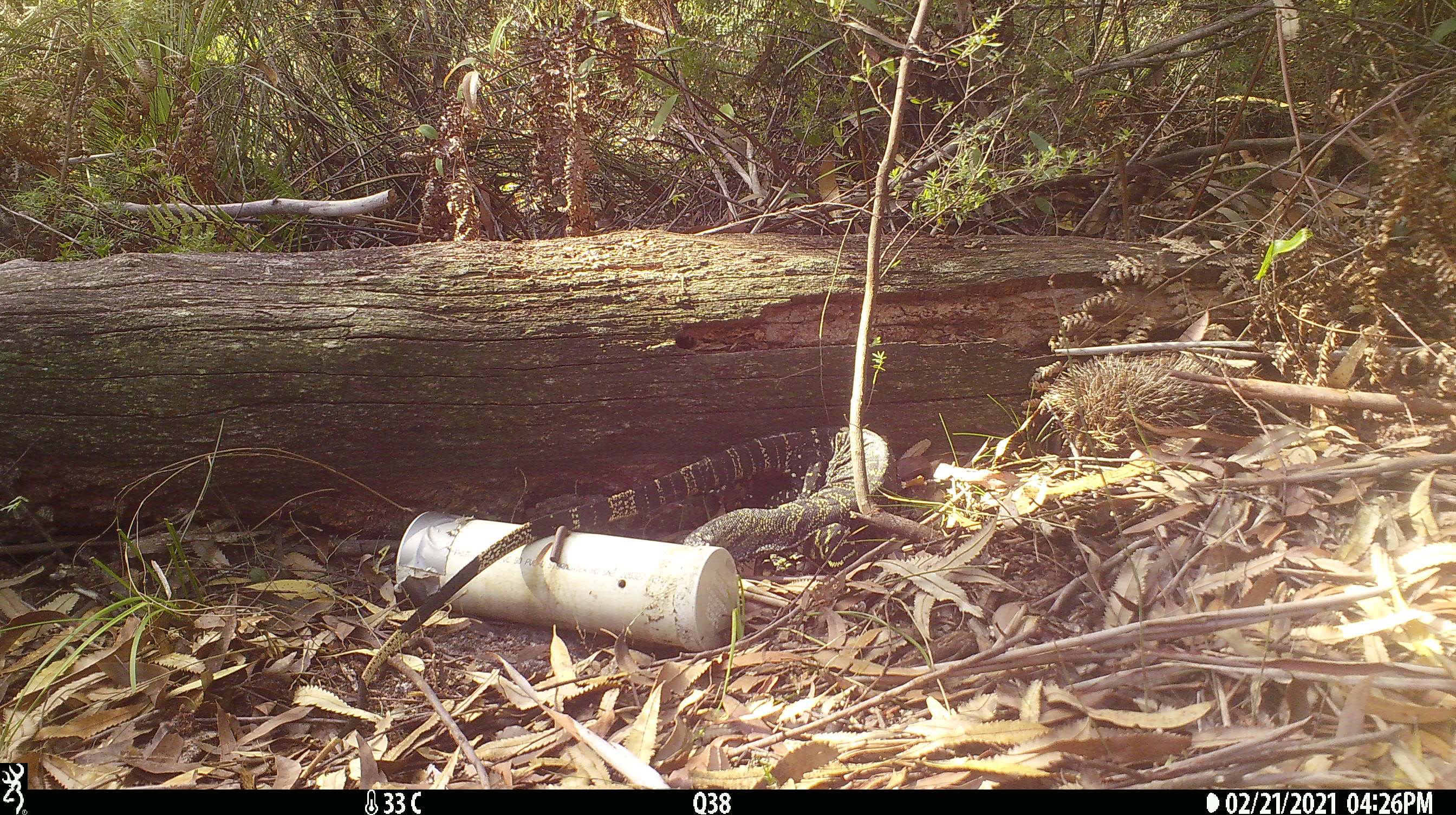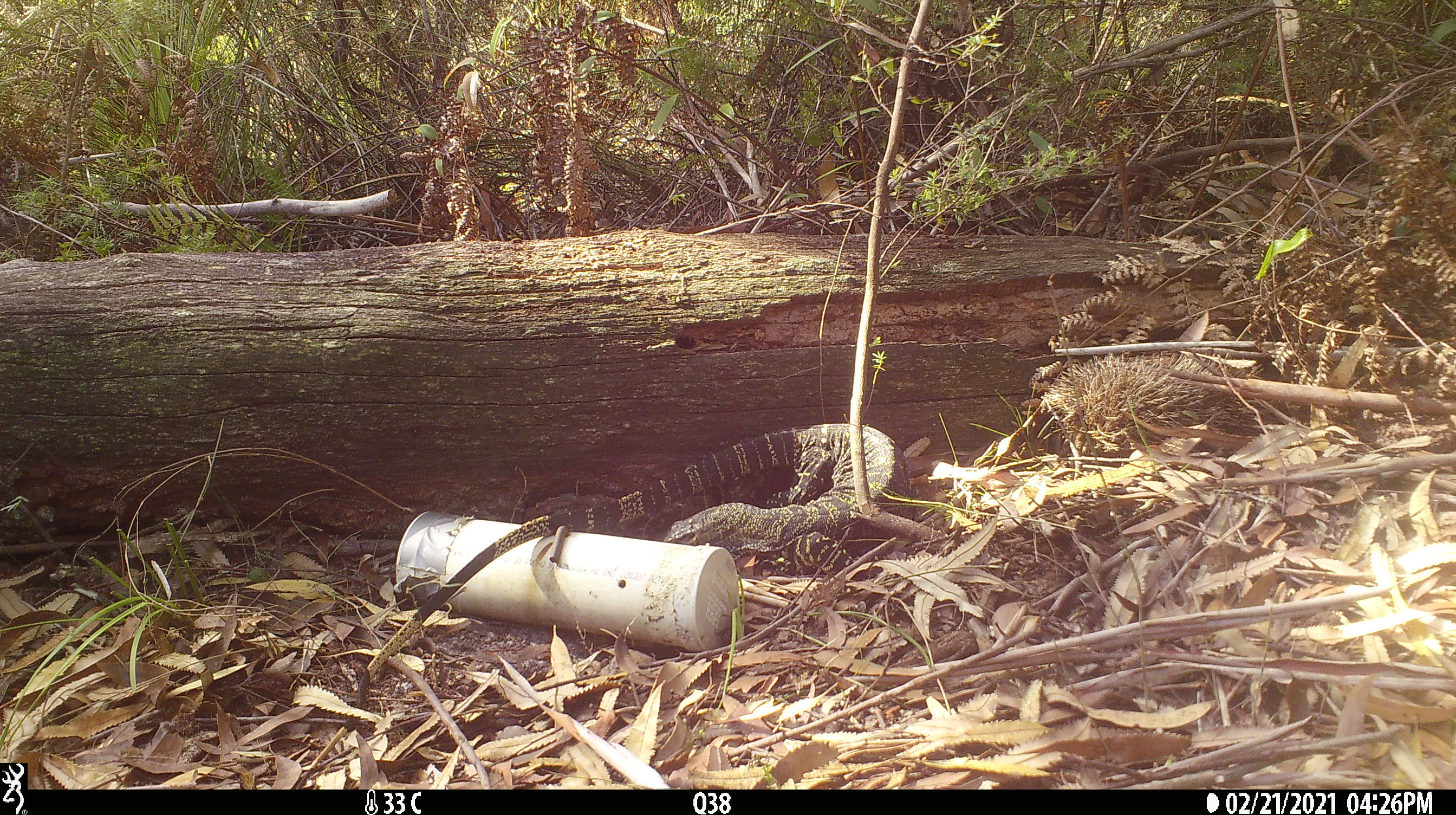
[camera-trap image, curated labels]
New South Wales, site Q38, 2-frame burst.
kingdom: Animalia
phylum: Chordata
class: Reptilia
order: Squamata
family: Varanidae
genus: Varanus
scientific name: Varanus varius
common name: lace monitor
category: goanna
Goanna (lace monitor) (Varanus varius).